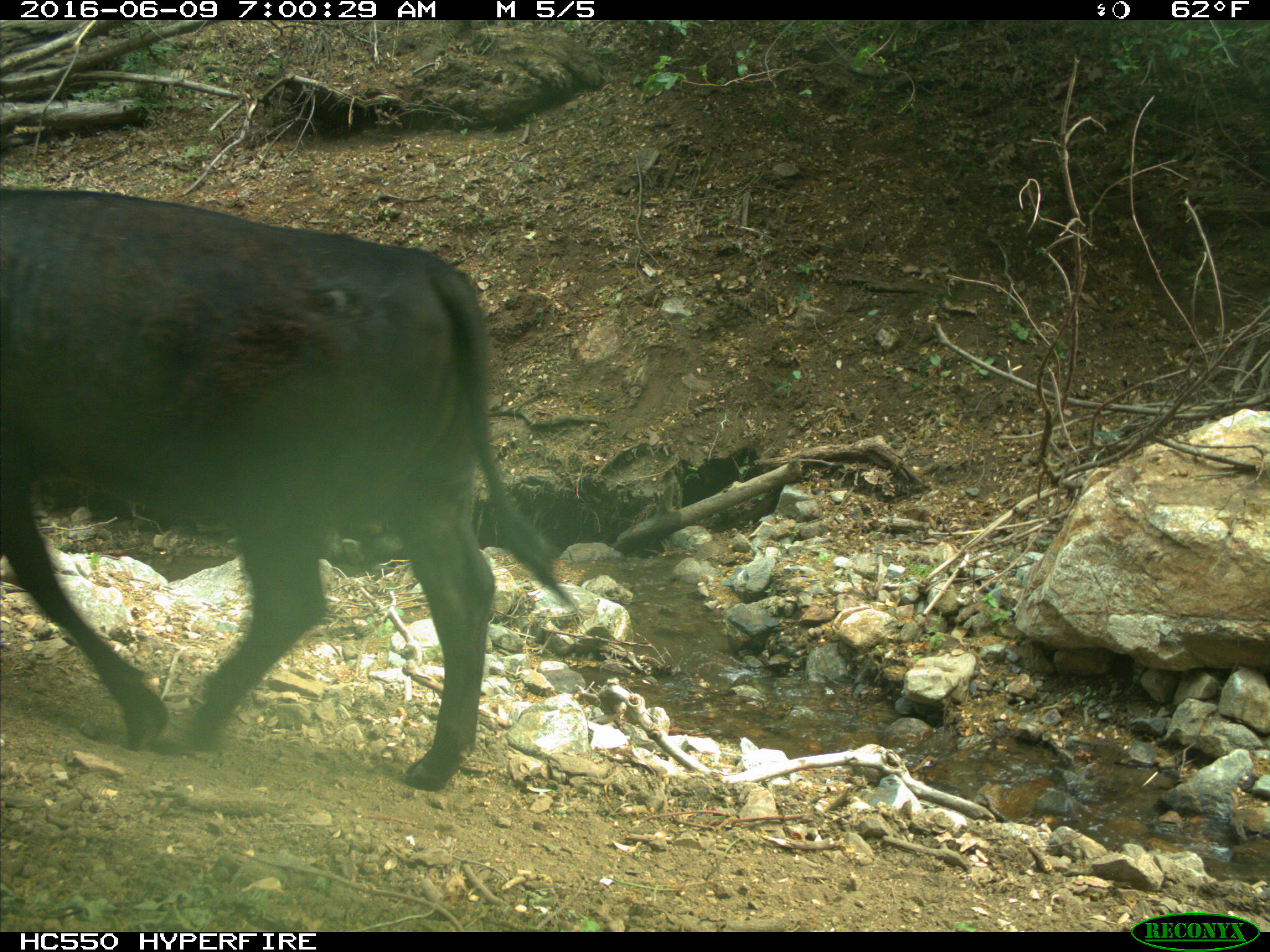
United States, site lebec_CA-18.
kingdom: Animalia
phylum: Chordata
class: Mammalia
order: Artiodactyla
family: Bovidae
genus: Bos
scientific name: Bos taurus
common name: domestic cow